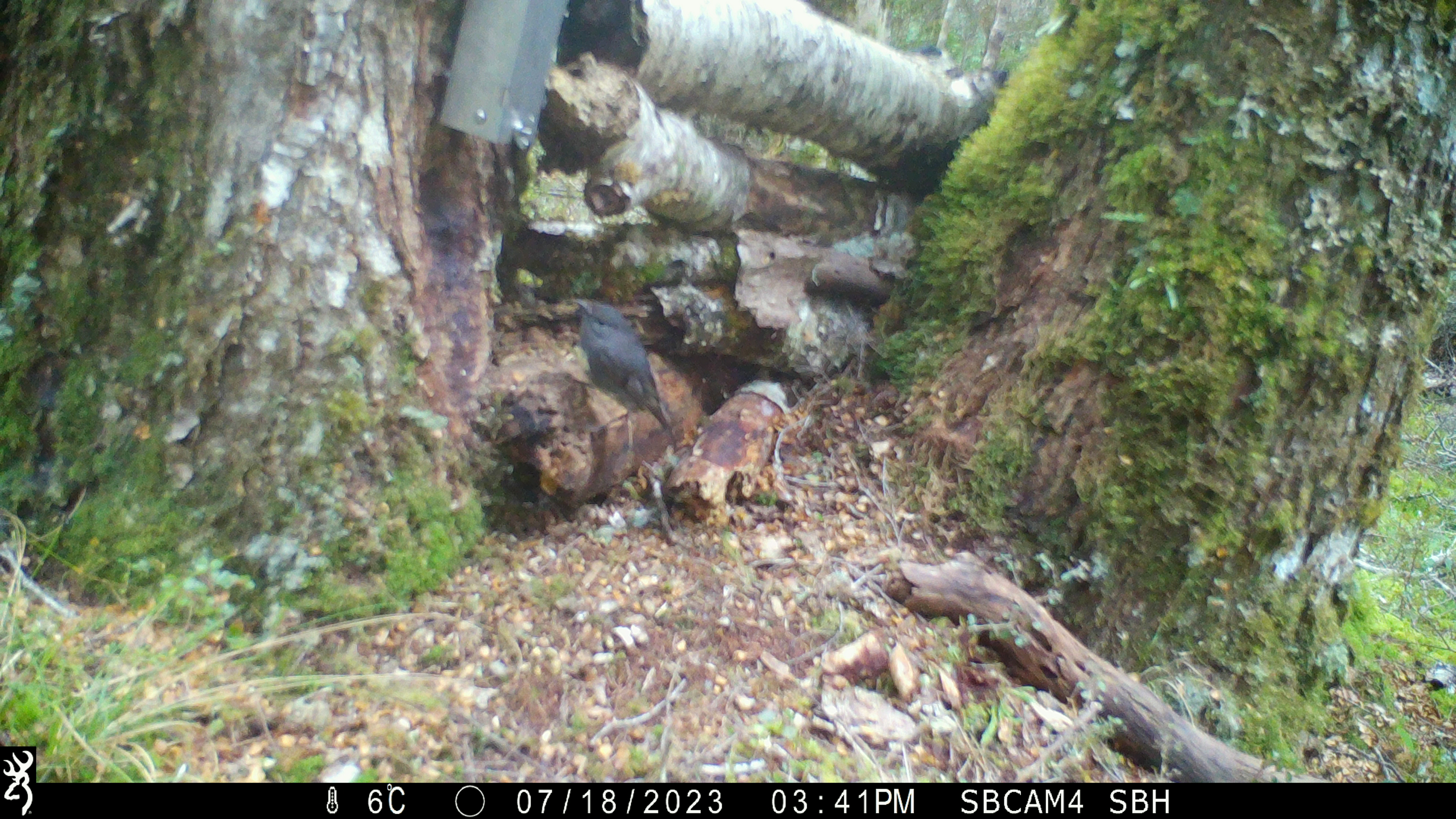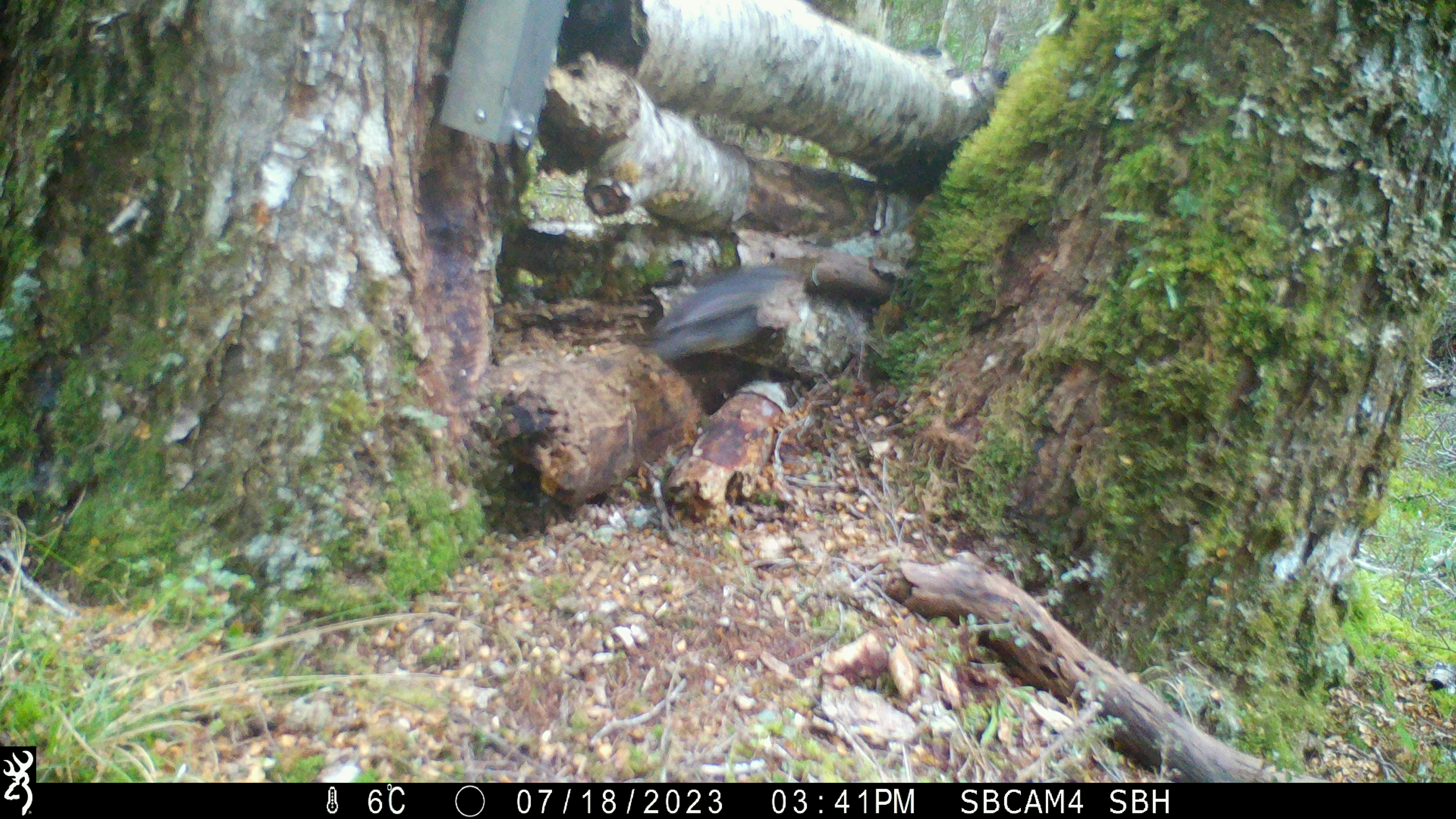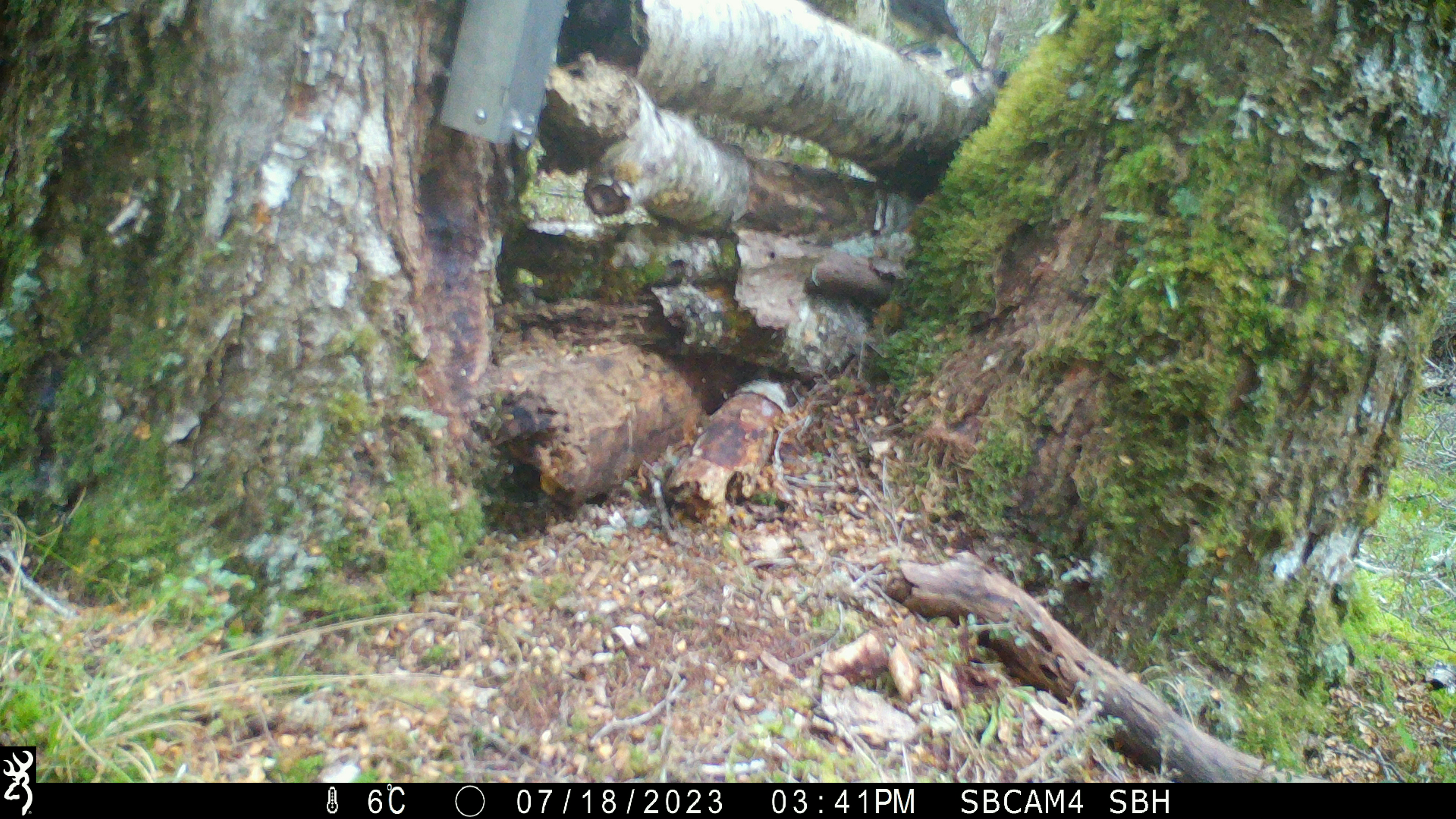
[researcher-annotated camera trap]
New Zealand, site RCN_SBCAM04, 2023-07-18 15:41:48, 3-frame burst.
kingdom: Animalia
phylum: Chordata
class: Aves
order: Passeriformes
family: Petroicidae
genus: Petroica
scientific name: Petroica australis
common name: new zealand robin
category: robin